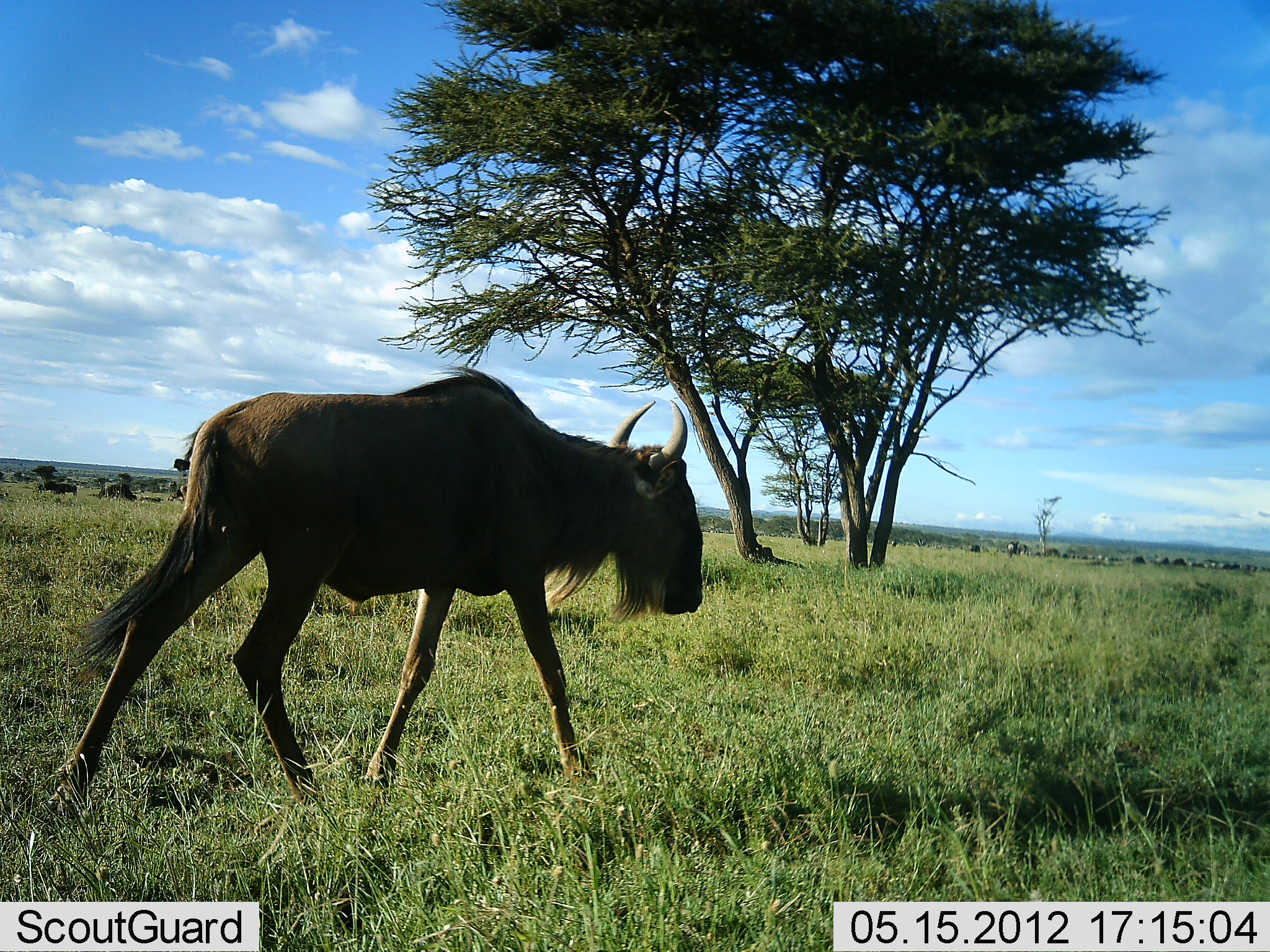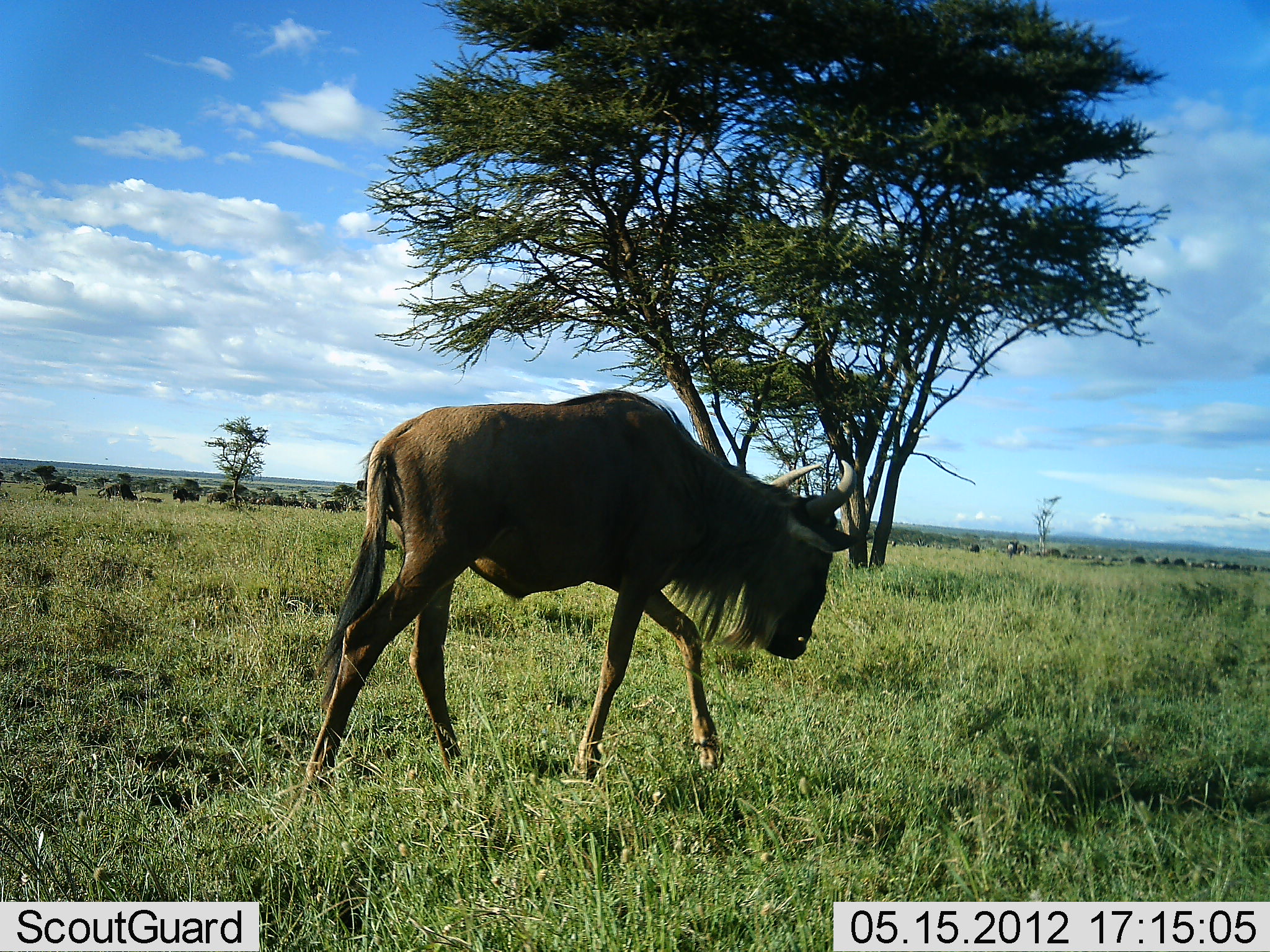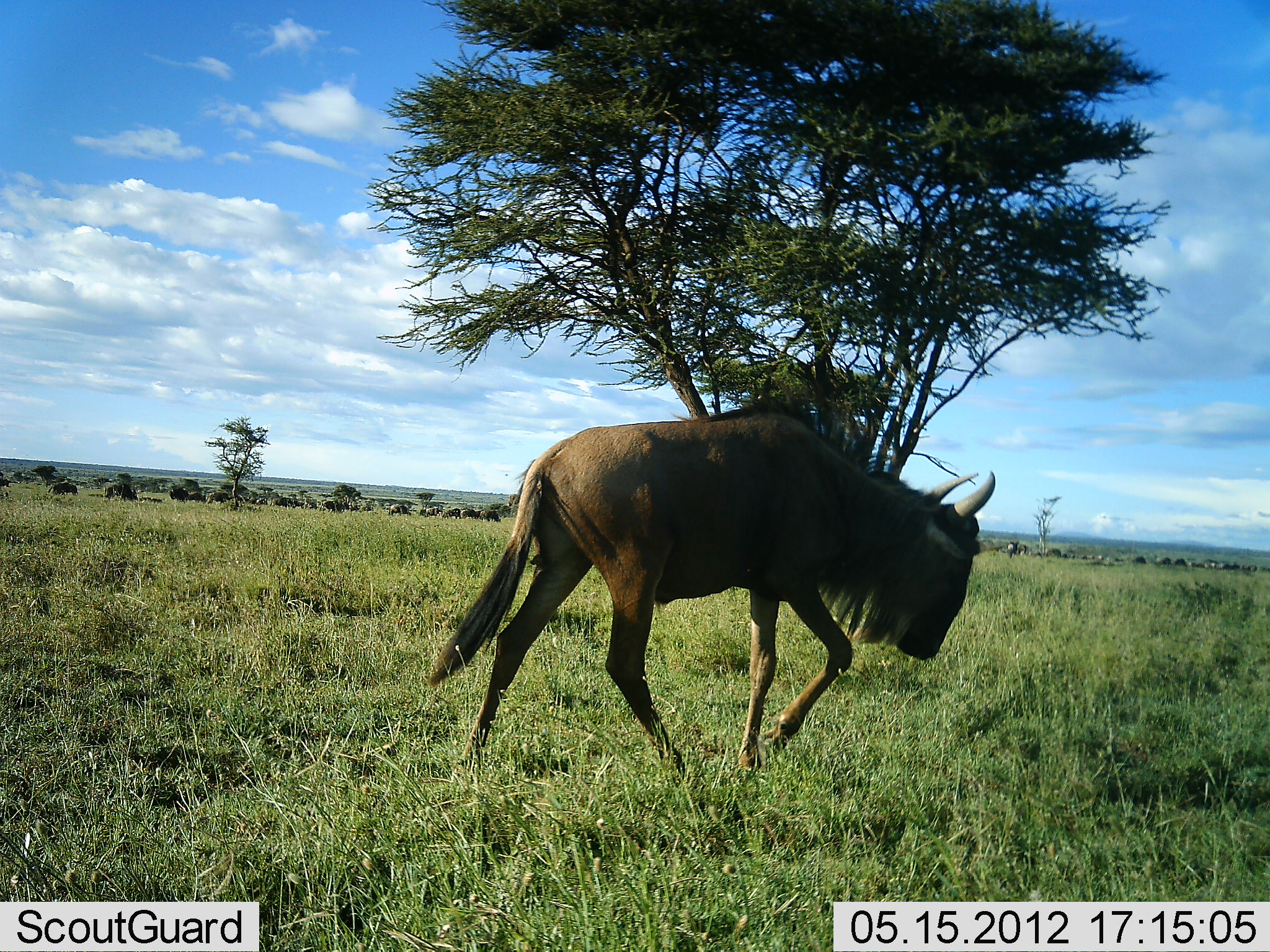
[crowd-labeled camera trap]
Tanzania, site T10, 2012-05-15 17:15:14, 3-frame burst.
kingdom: Animalia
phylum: Chordata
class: Mammalia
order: Artiodactyla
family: Bovidae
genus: Connochaetes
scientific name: Connochaetes taurinus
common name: blue wildebeest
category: wildebeest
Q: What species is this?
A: Wildebeest (blue wildebeest) (Connochaetes taurinus).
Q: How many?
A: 1.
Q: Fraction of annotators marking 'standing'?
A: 20%.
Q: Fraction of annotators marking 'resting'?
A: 0%.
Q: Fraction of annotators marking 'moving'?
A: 90%.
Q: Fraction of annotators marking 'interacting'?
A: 0%.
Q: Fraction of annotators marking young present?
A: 0%.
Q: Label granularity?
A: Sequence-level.